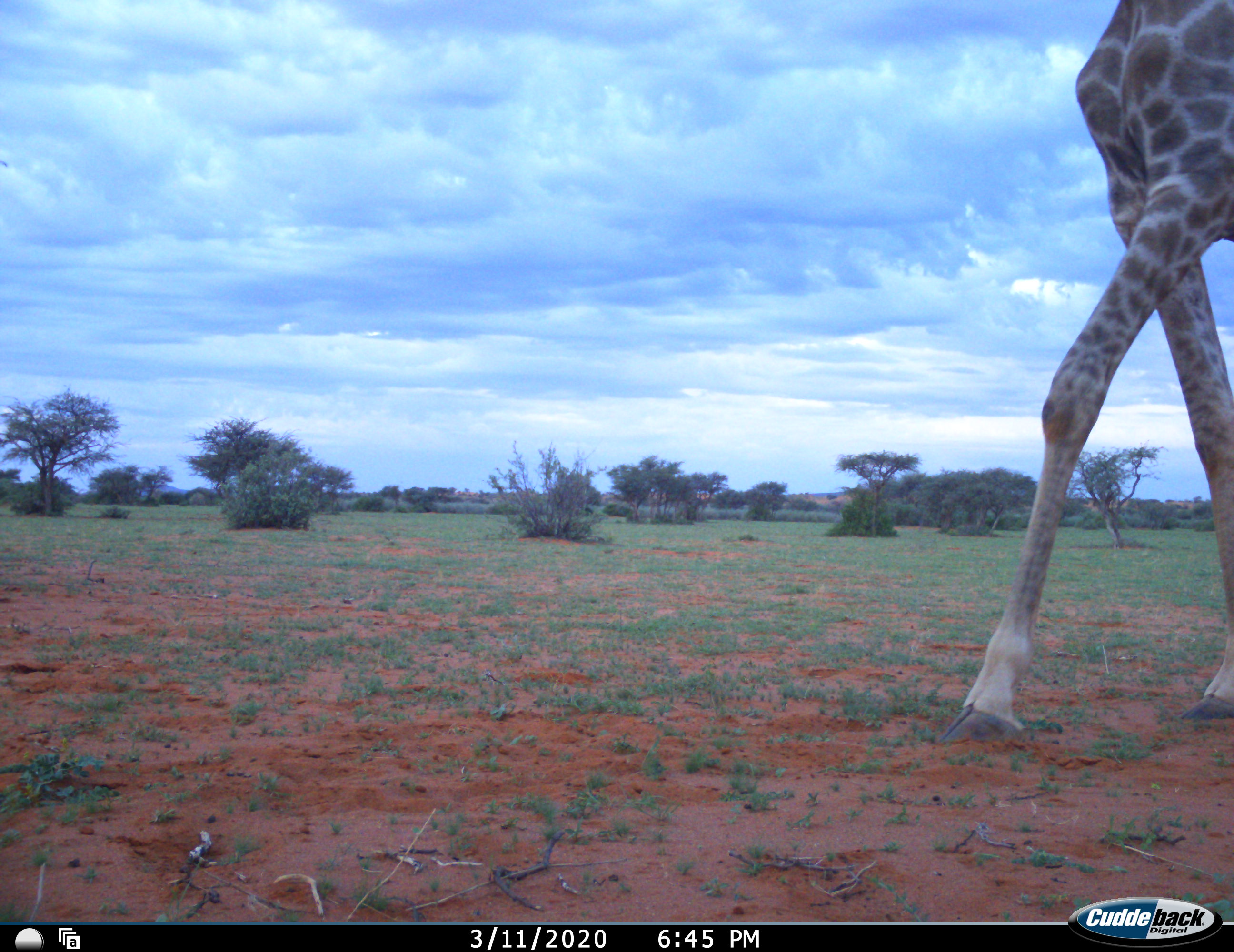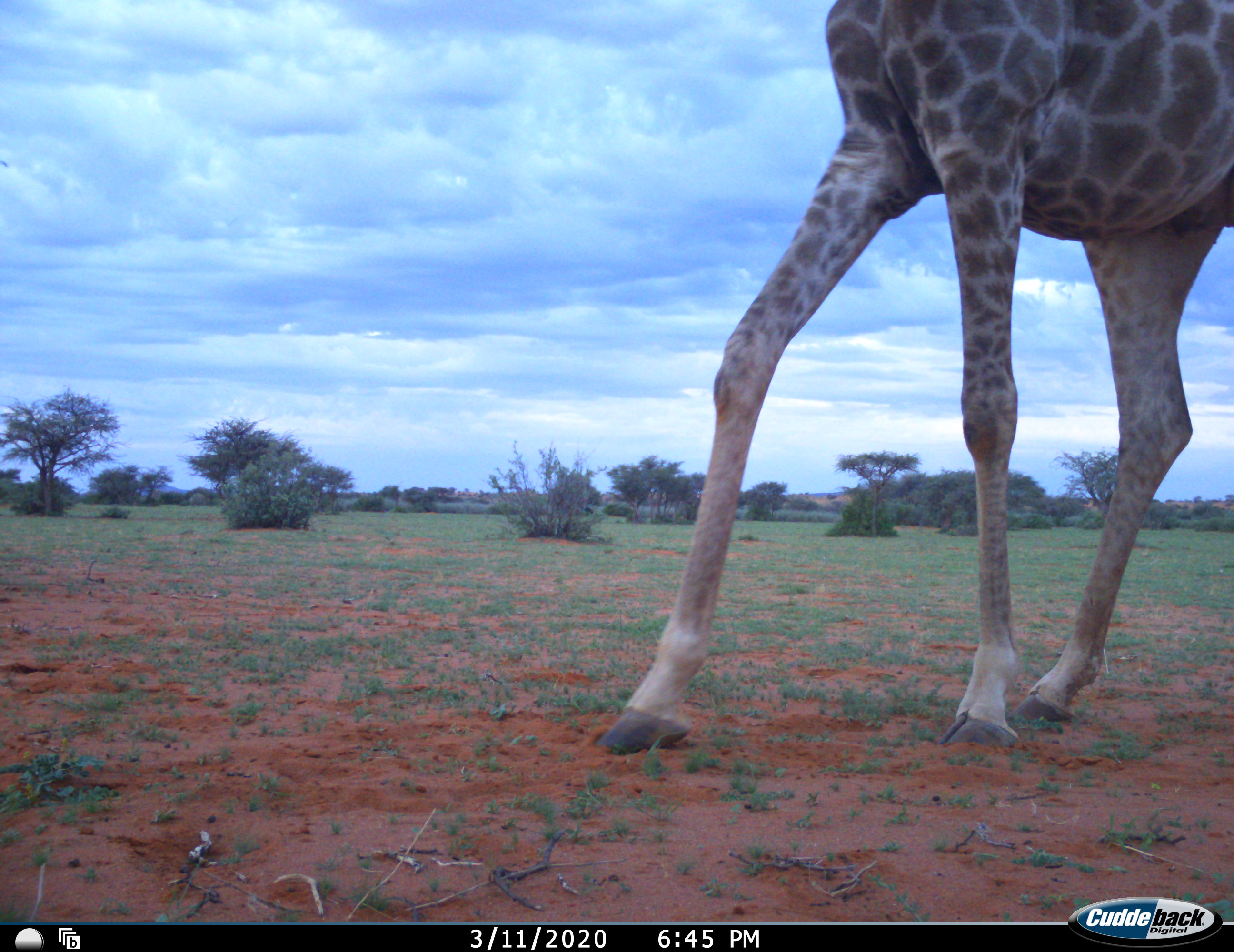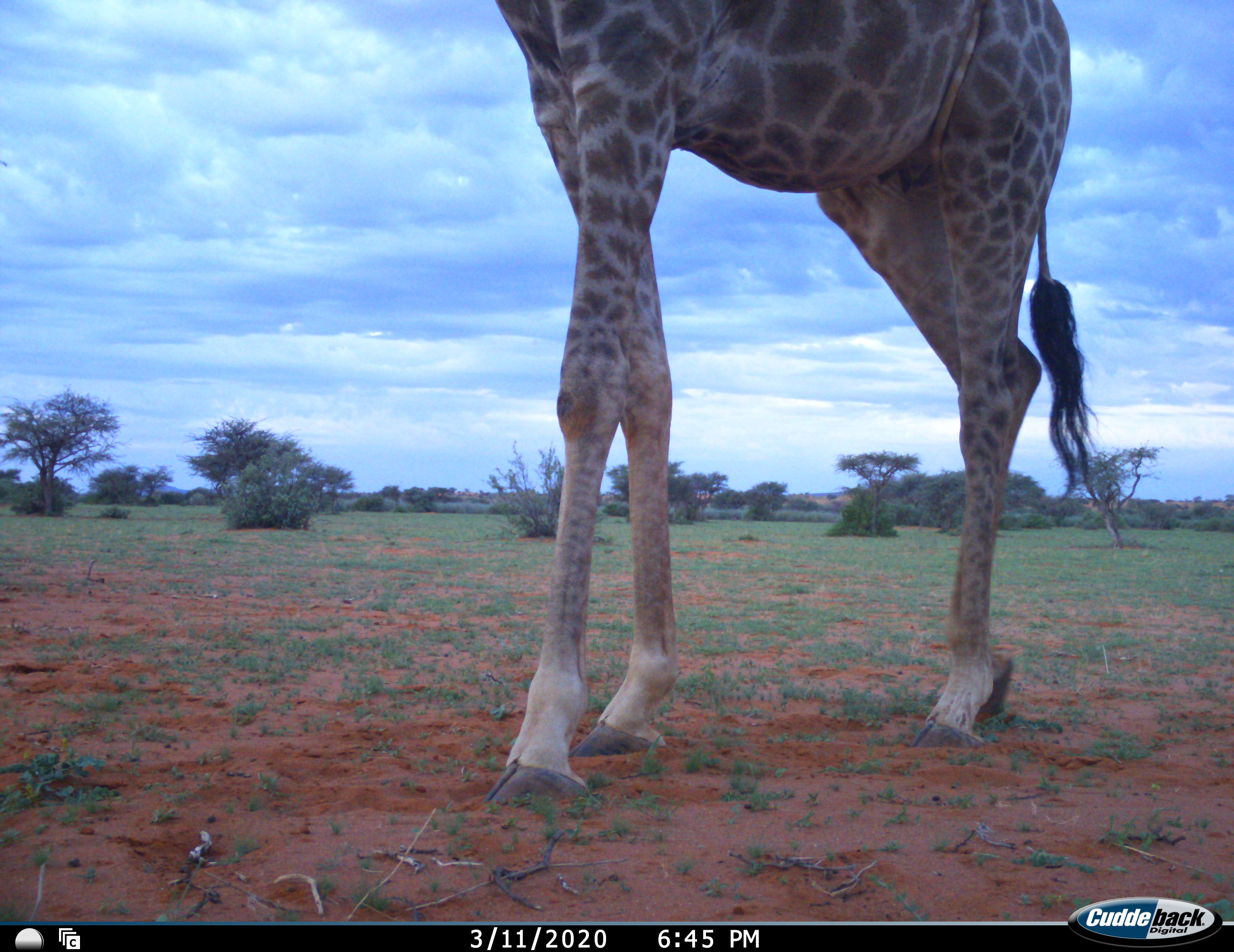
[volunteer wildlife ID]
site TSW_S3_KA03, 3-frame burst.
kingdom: Animalia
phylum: Chordata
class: Mammalia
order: Artiodactyla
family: Giraffidae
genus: Giraffa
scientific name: Giraffa camelopardalis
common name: giraffe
Giraffe (Giraffa camelopardalis), count 1. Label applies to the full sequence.